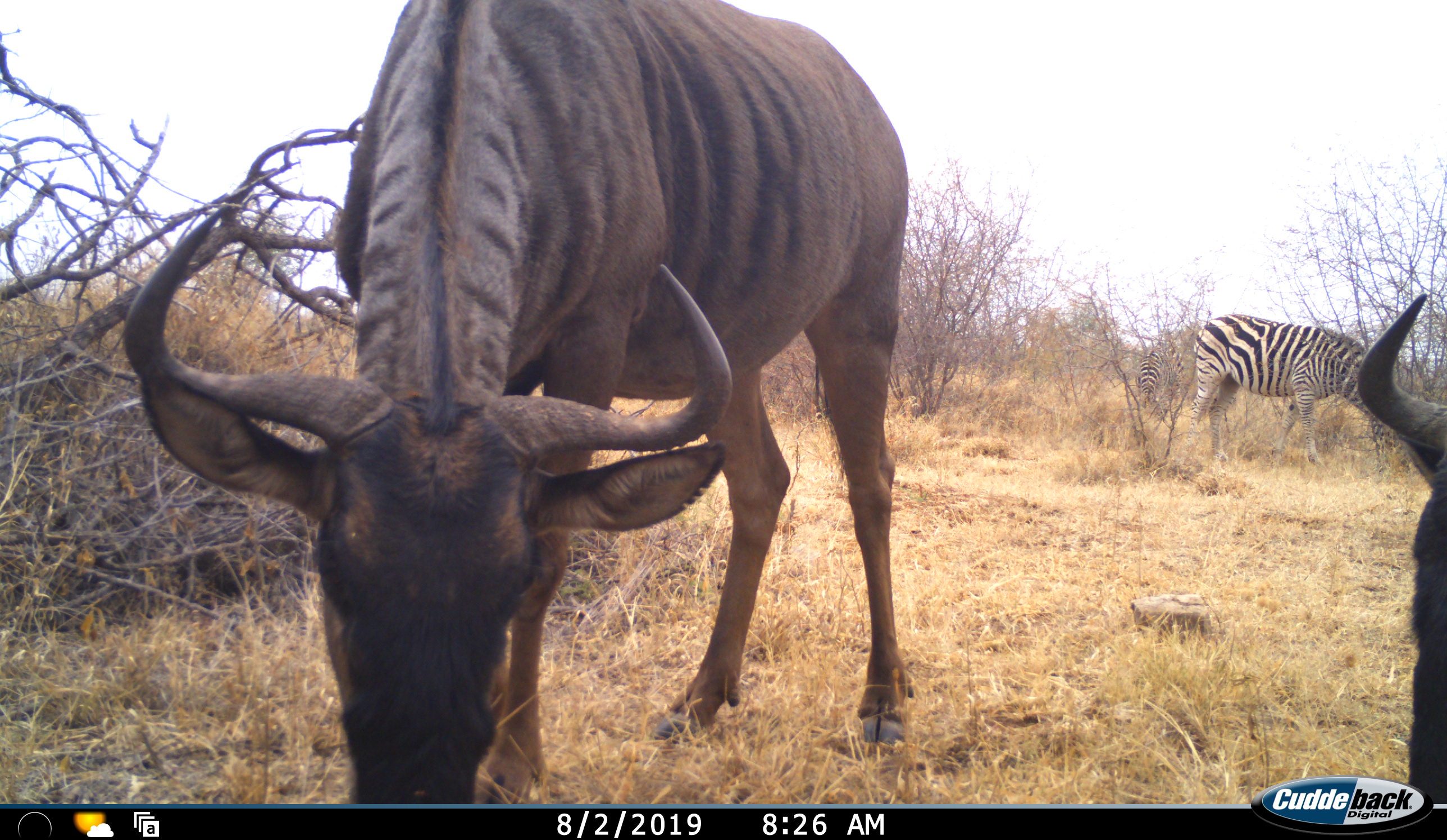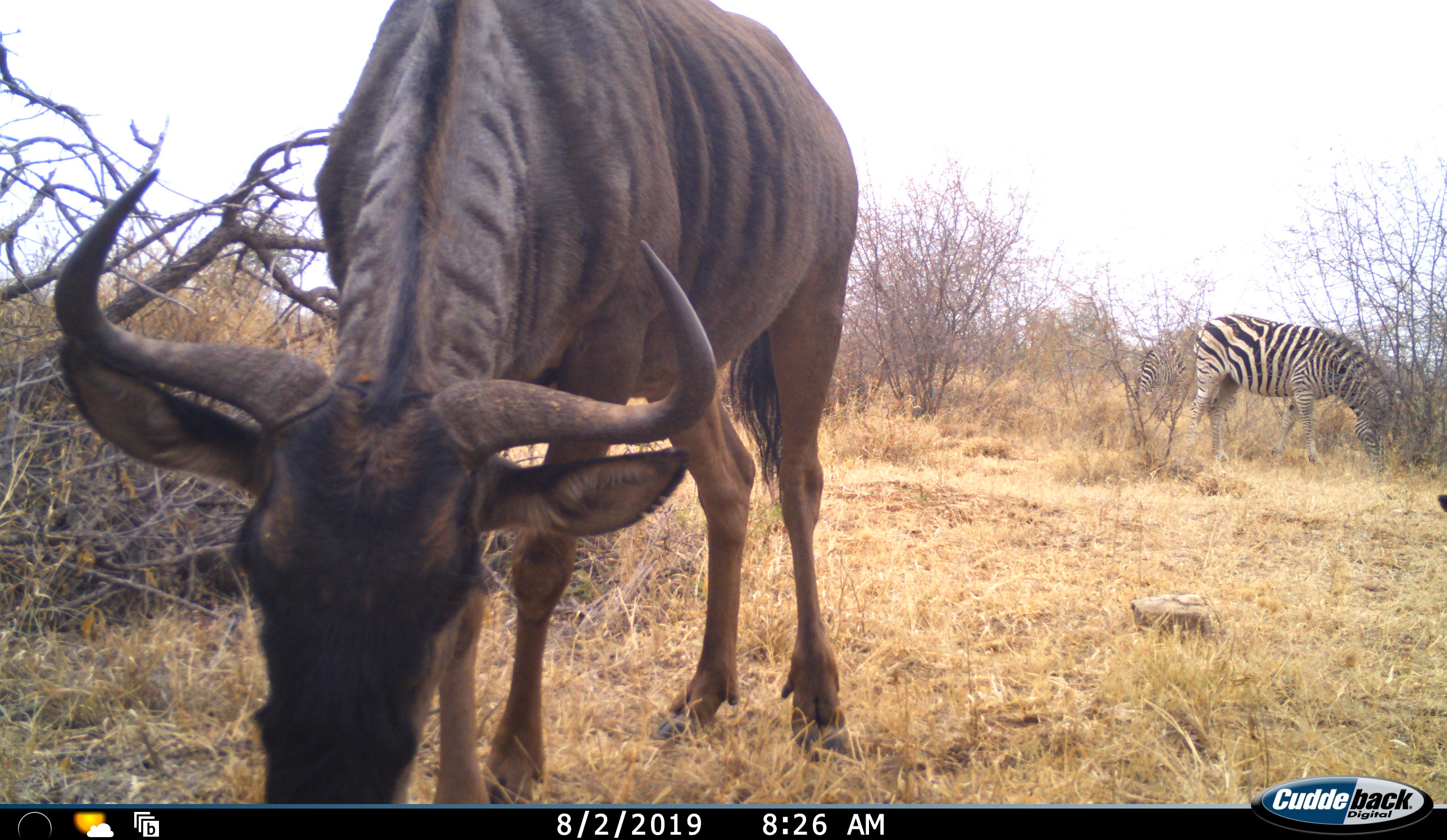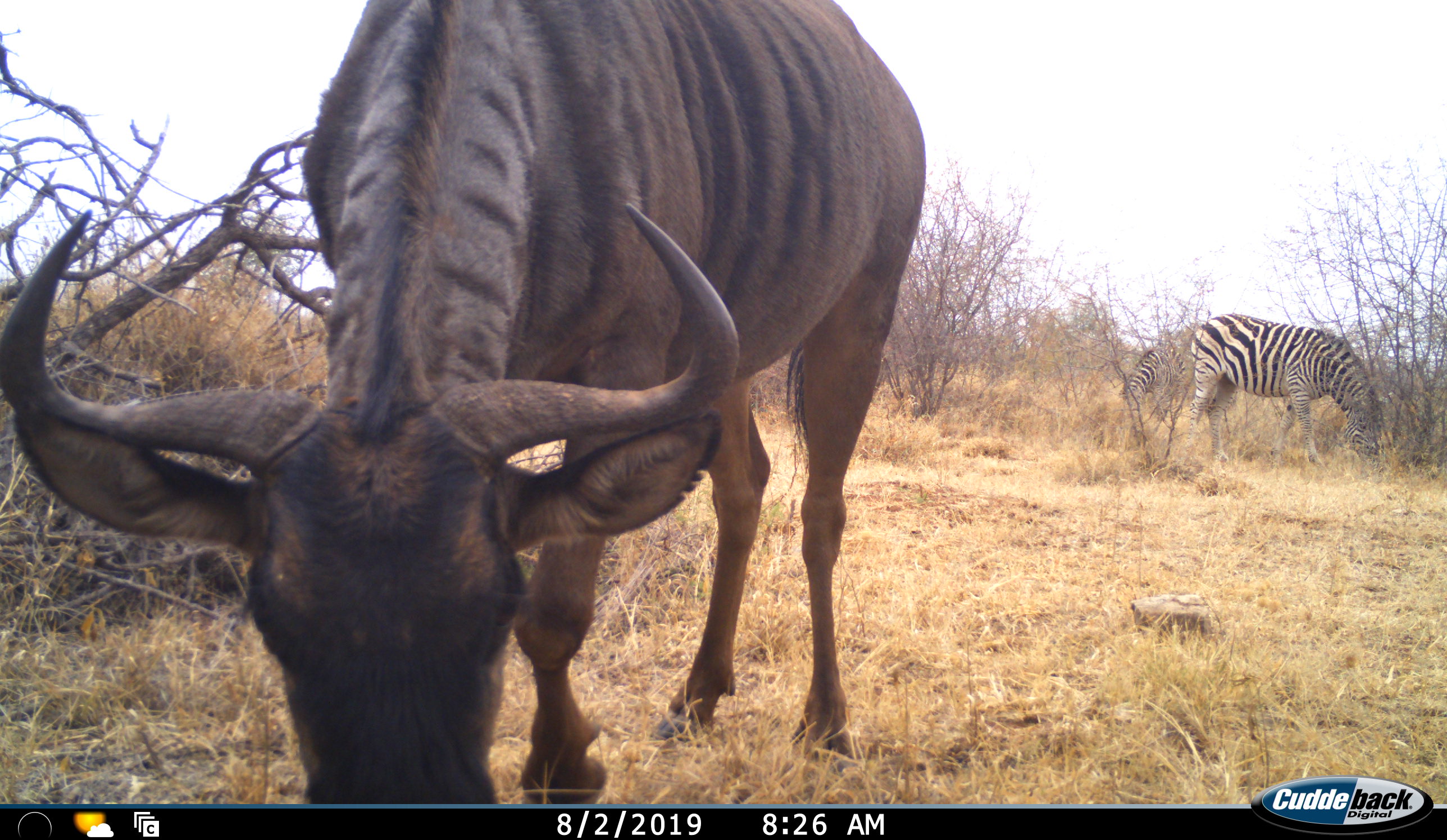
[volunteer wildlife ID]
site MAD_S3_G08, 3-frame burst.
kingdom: Animalia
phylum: Chordata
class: Mammalia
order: Artiodactyla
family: Bovidae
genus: Connochaetes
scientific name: Connochaetes taurinus taurinus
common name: blue wildebeest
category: wildebeestblue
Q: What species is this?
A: Wildebeestblue (blue wildebeest) (Connochaetes taurinus taurinus).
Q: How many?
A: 2.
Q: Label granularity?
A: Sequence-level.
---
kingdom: Animalia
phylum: Chordata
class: Mammalia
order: Perissodactyla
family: Equidae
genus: Equus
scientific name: Equus quagga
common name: plains zebra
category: zebraplains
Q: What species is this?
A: Zebraplains (plains zebra) (Equus quagga).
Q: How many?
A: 2.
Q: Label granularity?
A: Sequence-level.